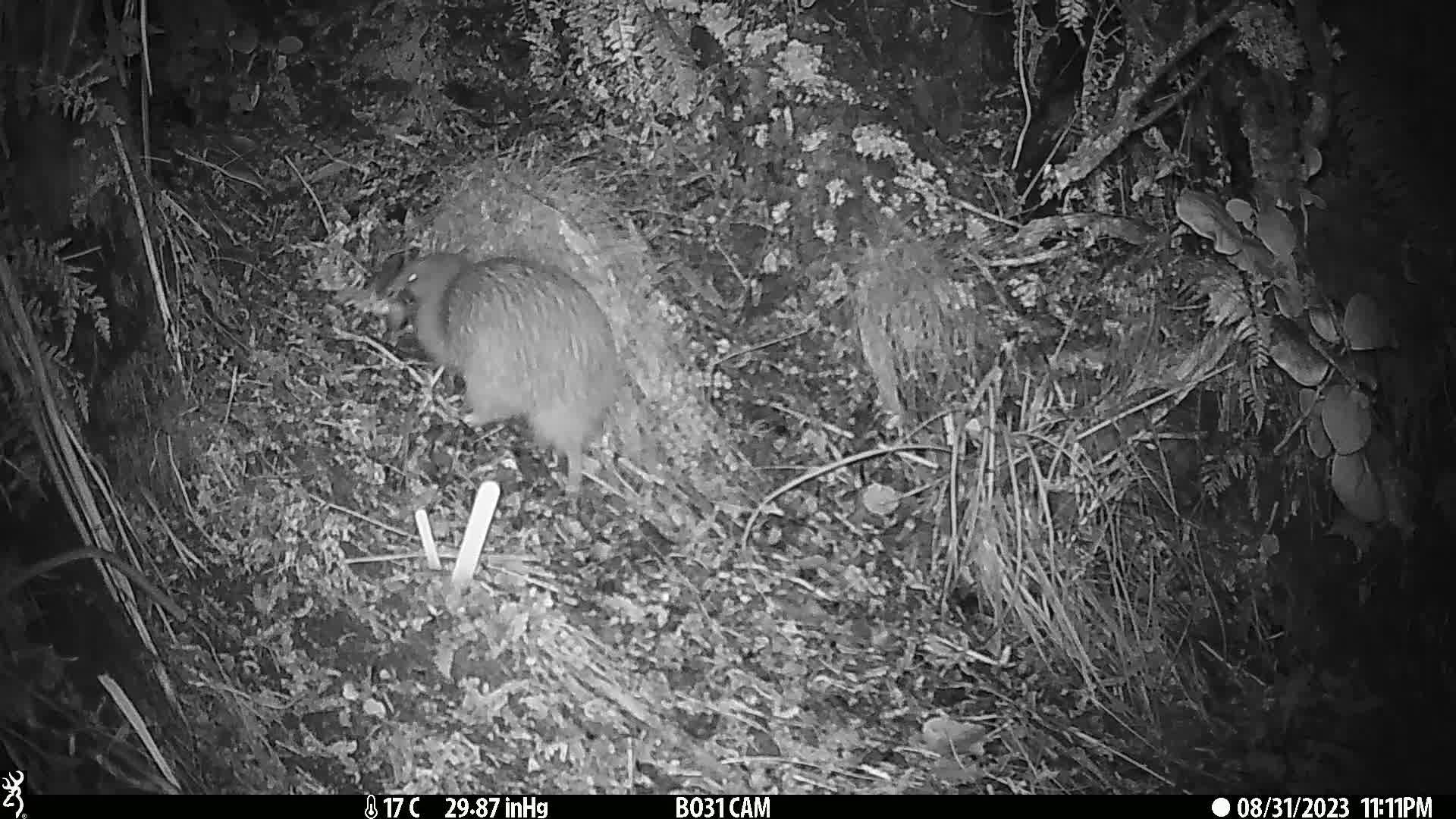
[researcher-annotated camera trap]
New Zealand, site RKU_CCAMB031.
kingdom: Animalia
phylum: Chordata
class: Aves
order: Apterygiformes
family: Apterygidae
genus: Apteryx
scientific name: Apteryx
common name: kiwi